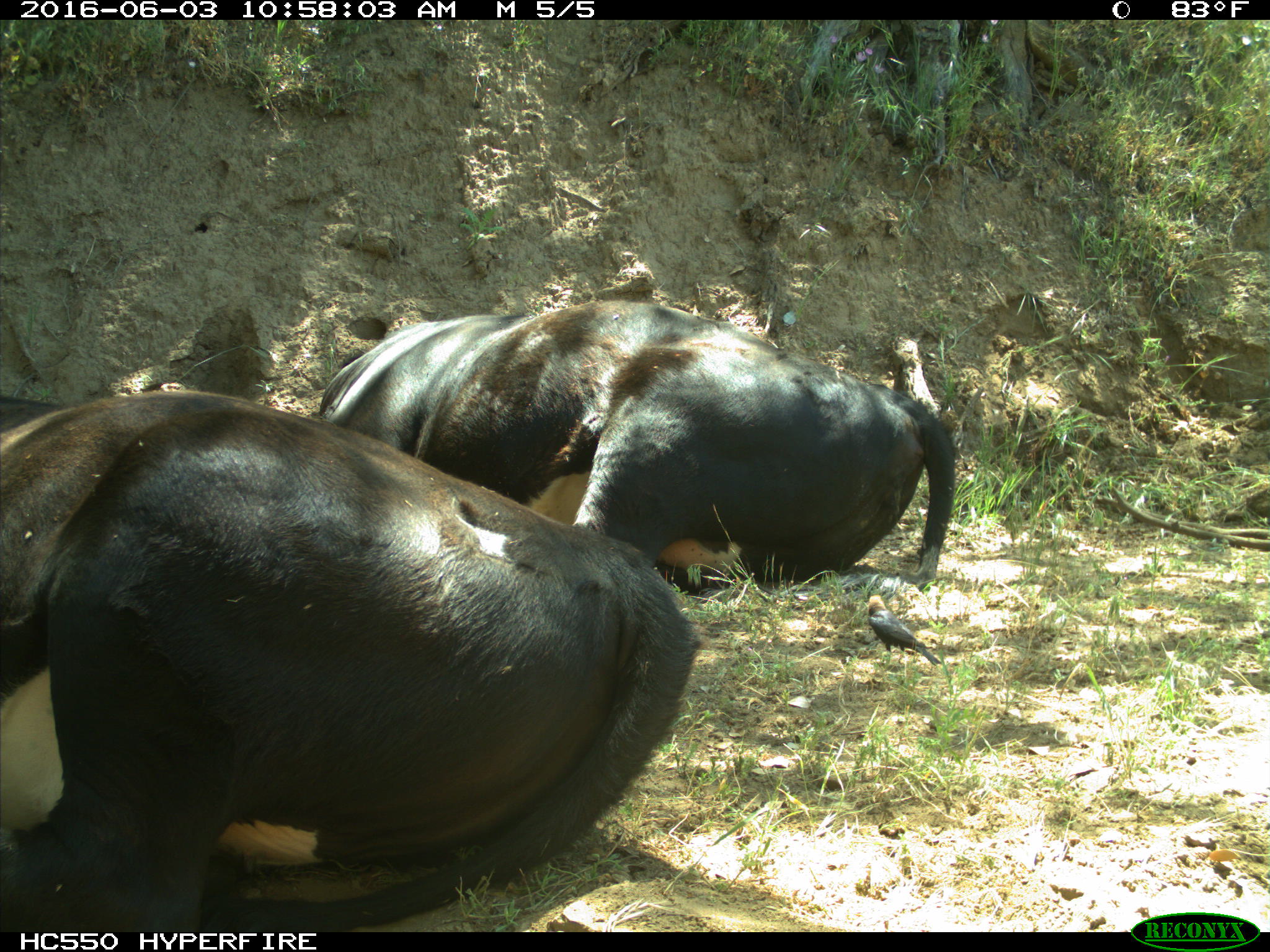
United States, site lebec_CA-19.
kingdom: Animalia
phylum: Chordata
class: Mammalia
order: Artiodactyla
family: Bovidae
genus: Bos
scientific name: Bos taurus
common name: domestic cow